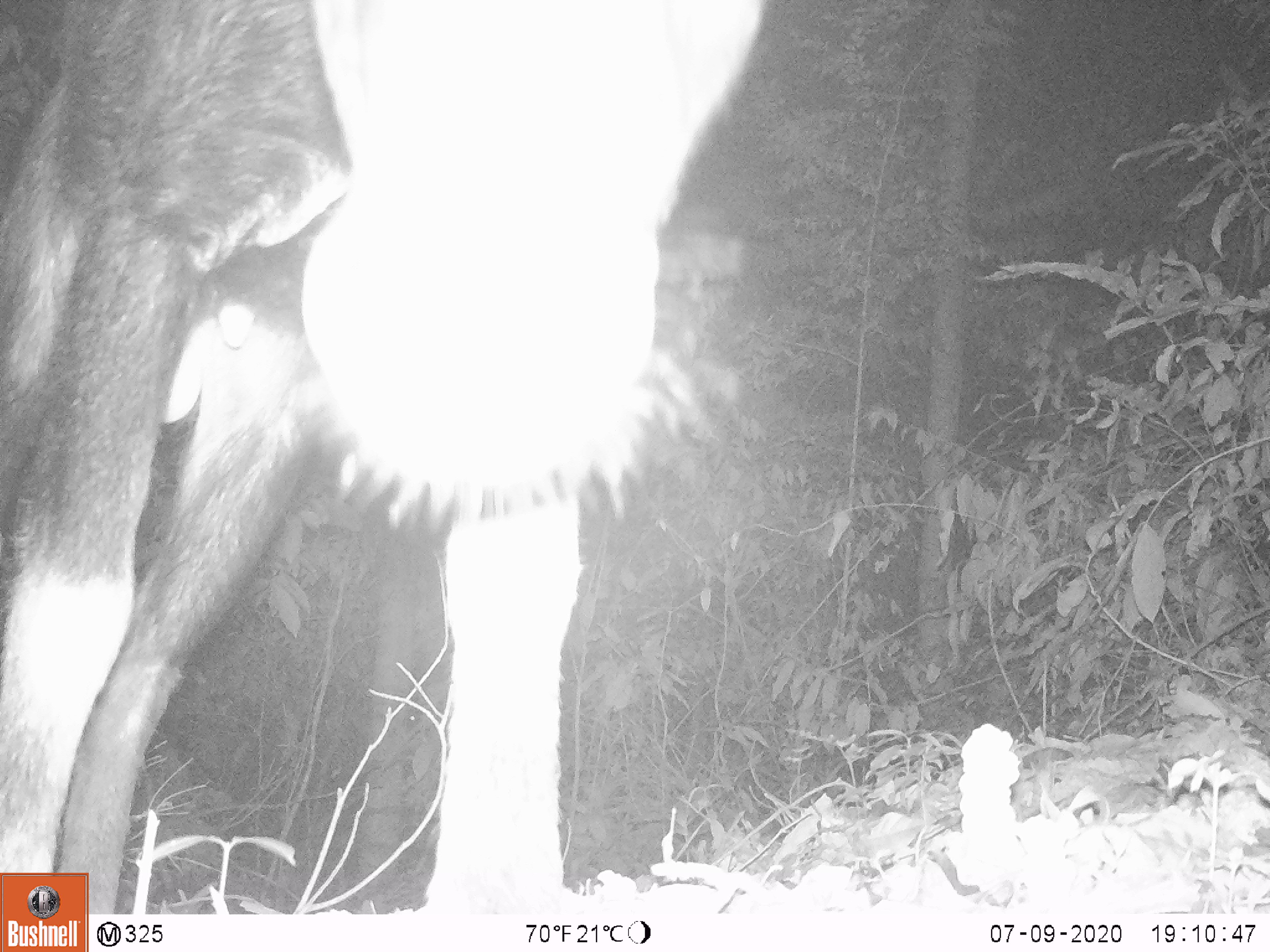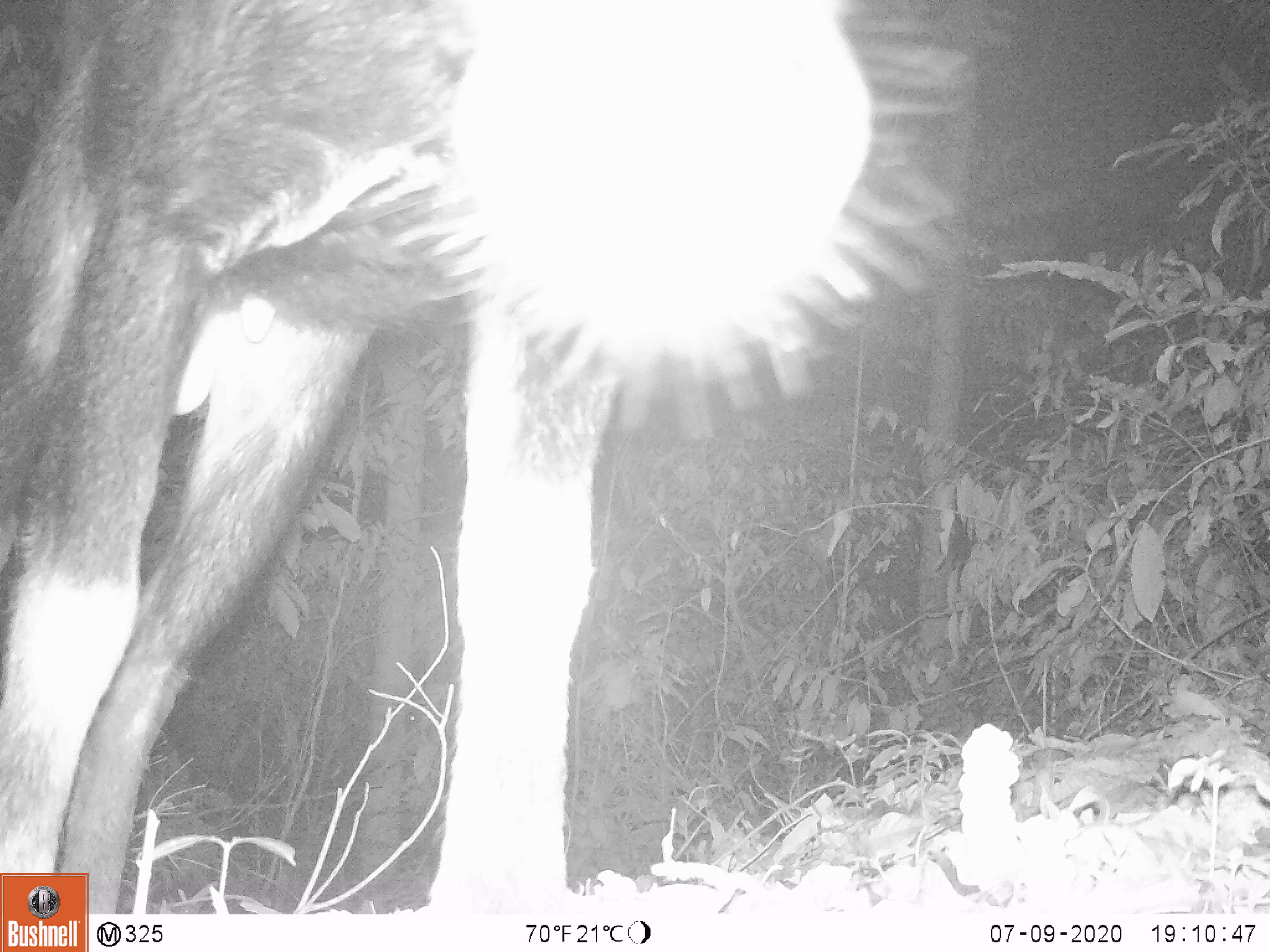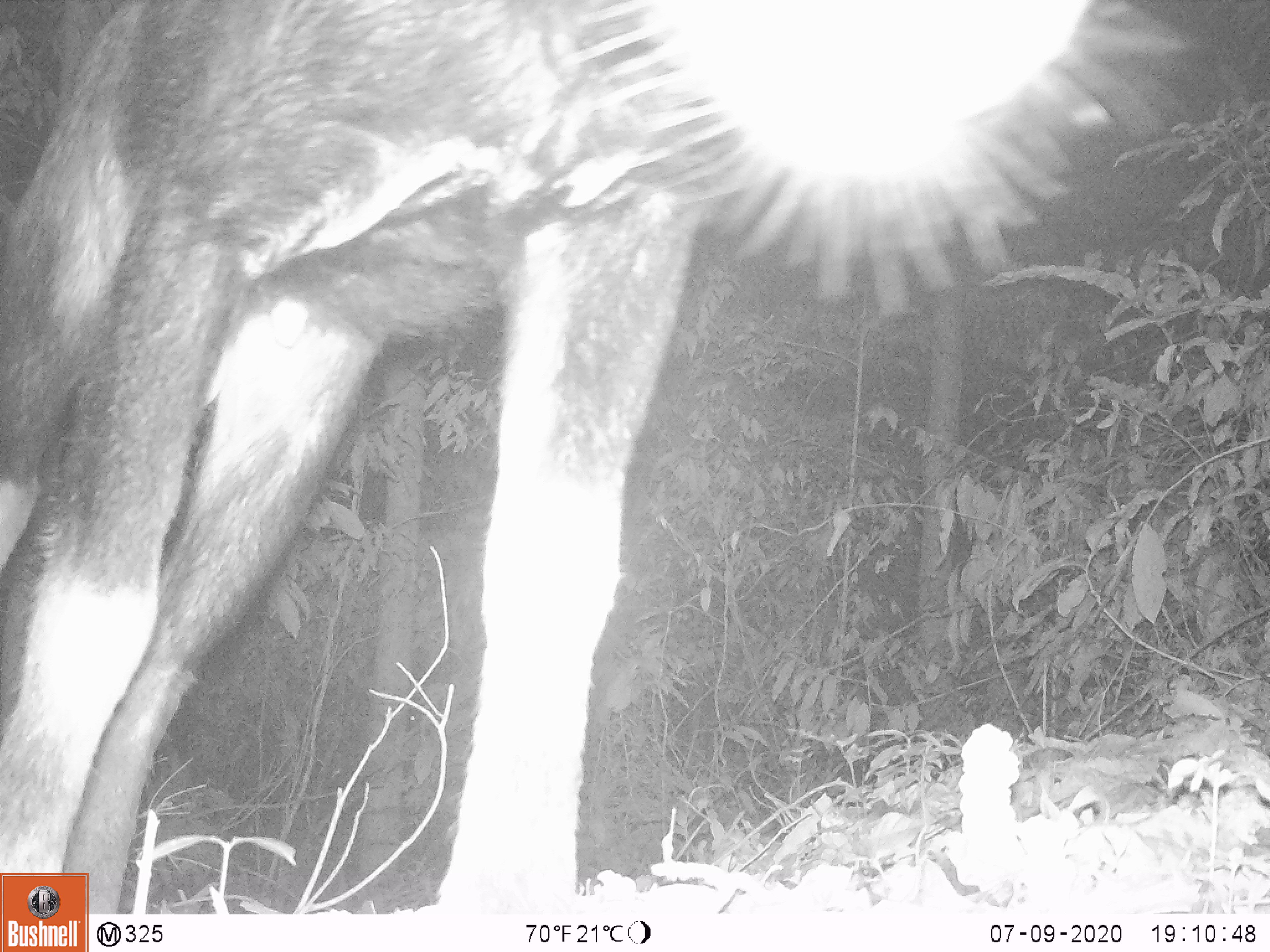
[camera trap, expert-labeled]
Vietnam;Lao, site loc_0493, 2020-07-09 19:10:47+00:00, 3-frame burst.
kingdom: Animalia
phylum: Chordata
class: Mammalia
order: Artiodactyla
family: Bovidae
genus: Capricornis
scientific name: Capricornis sumatraensis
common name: chinese serow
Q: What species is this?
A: Chinese serow (Capricornis sumatraensis).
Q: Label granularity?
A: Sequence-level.